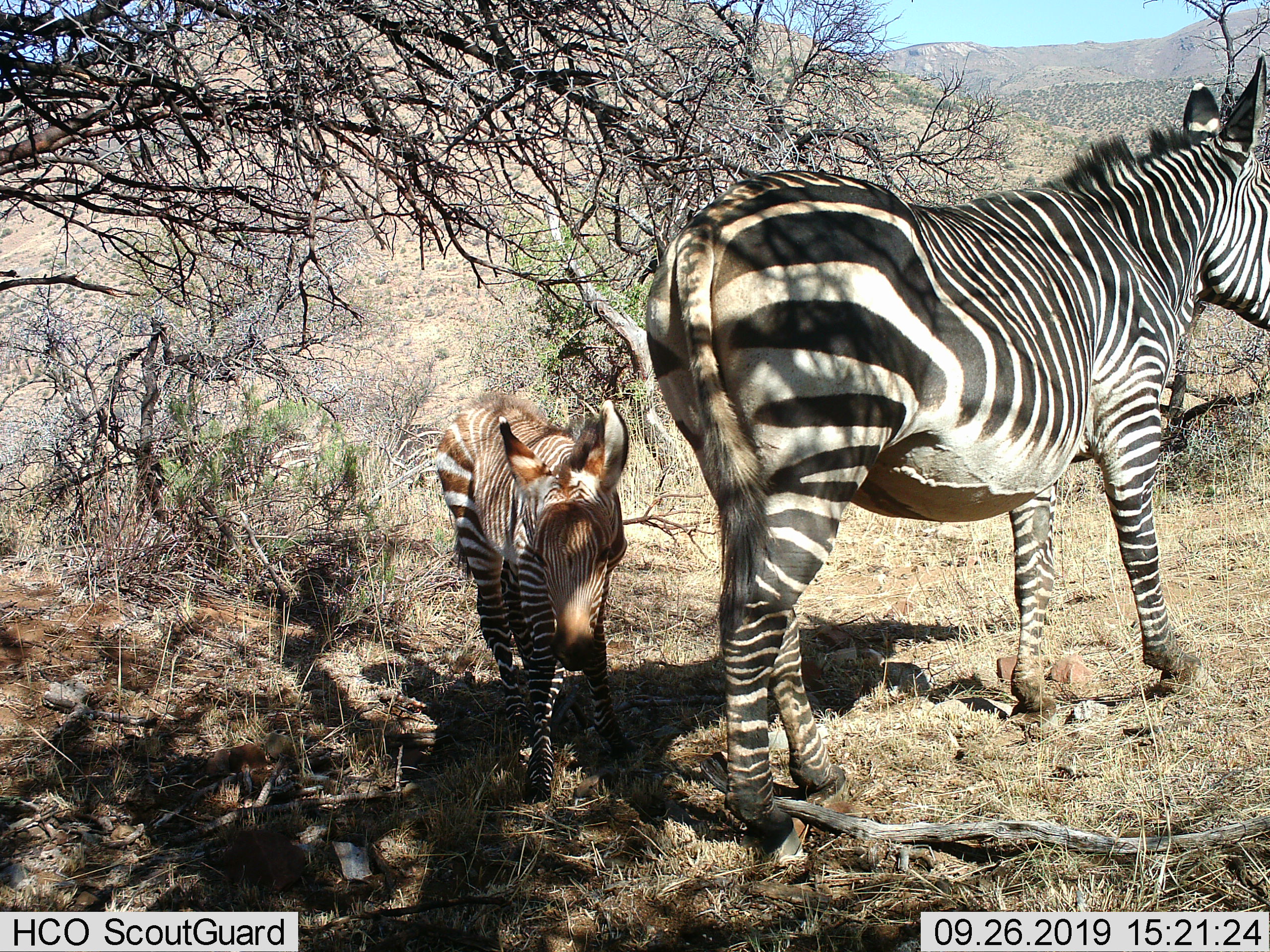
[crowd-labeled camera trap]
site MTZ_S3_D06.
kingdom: Animalia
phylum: Chordata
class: Mammalia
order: Perissodactyla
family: Equidae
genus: Equus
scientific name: Equus zebra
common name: mountain zebra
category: zebramountain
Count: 2.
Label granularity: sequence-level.